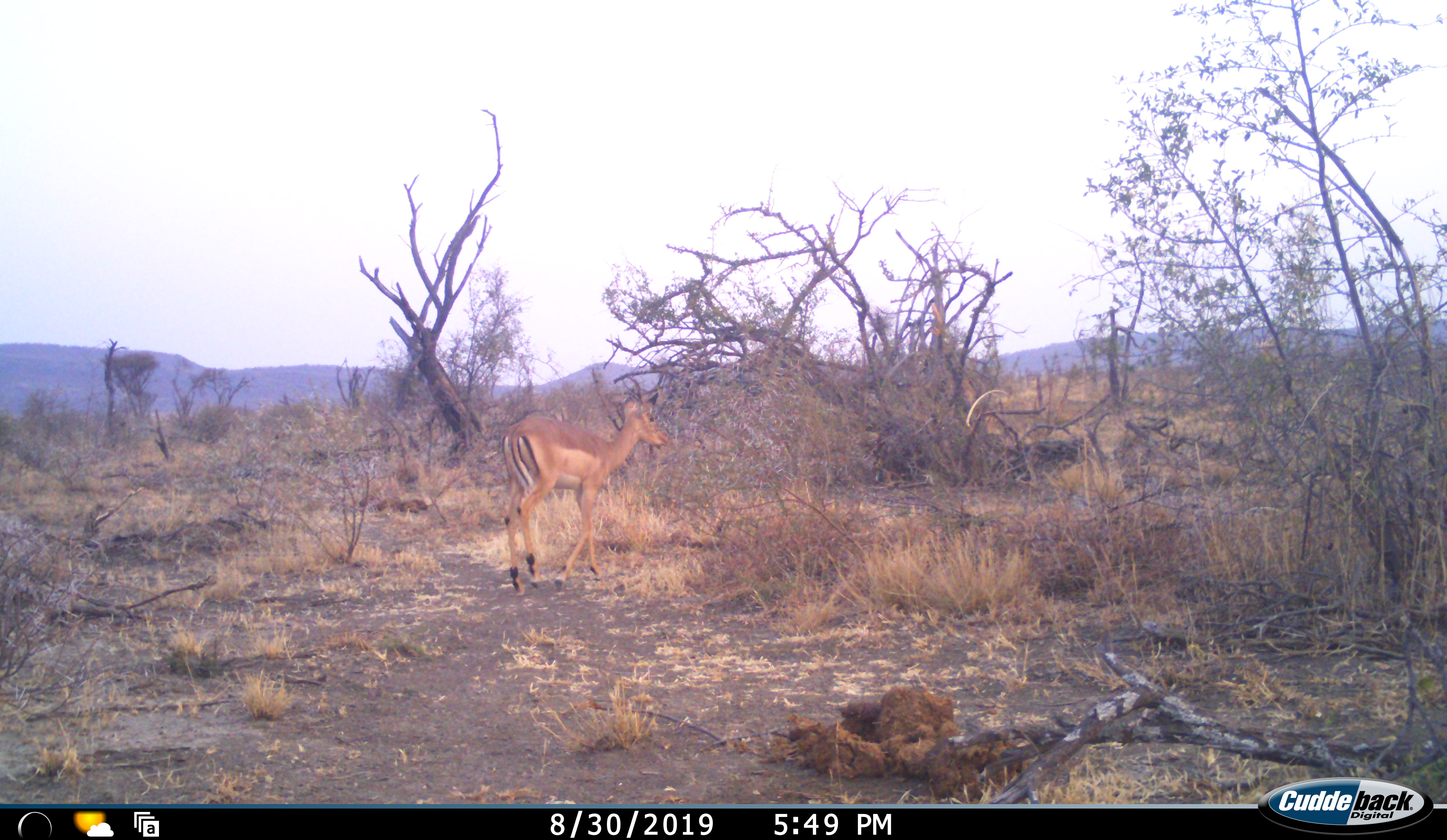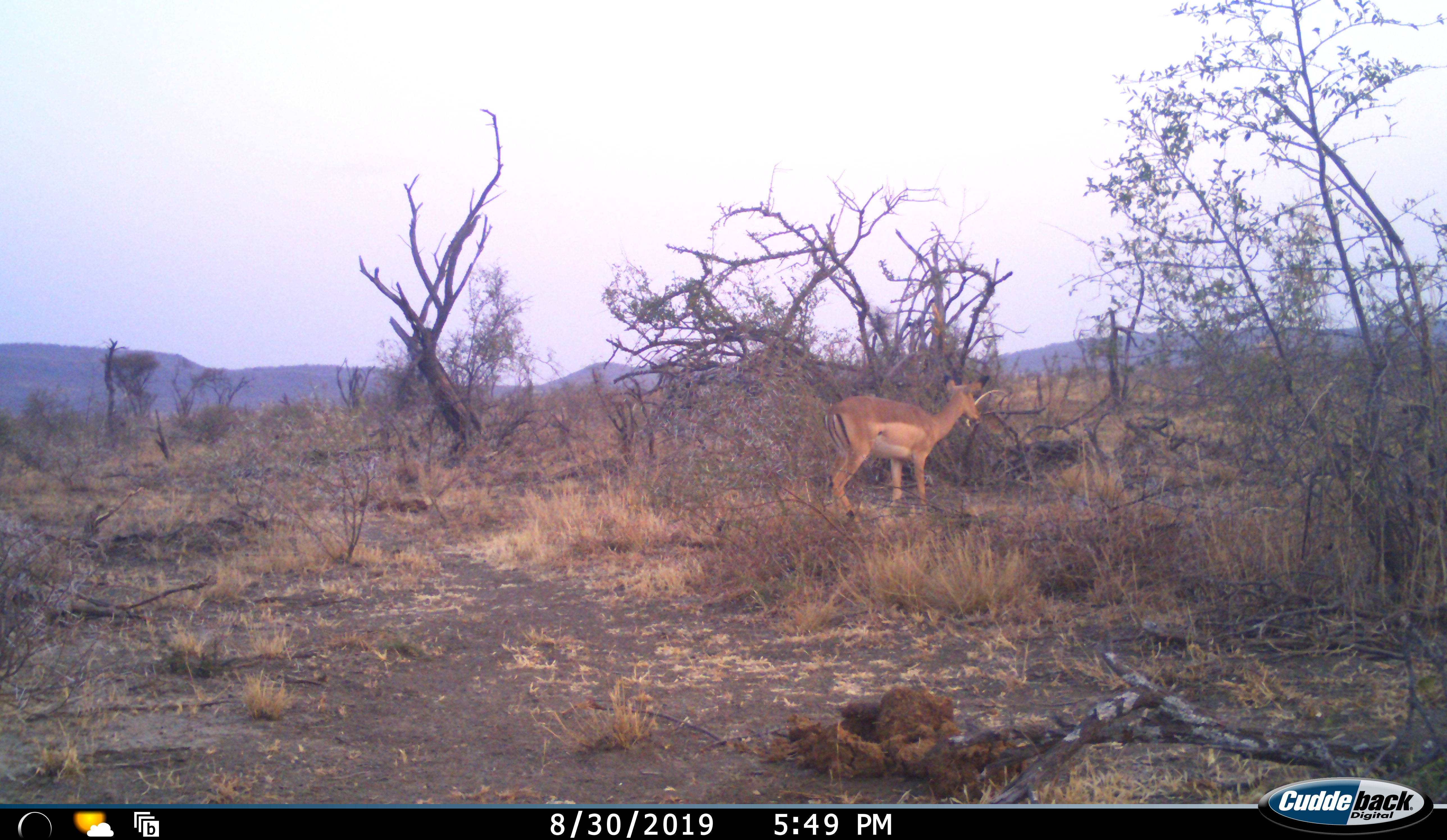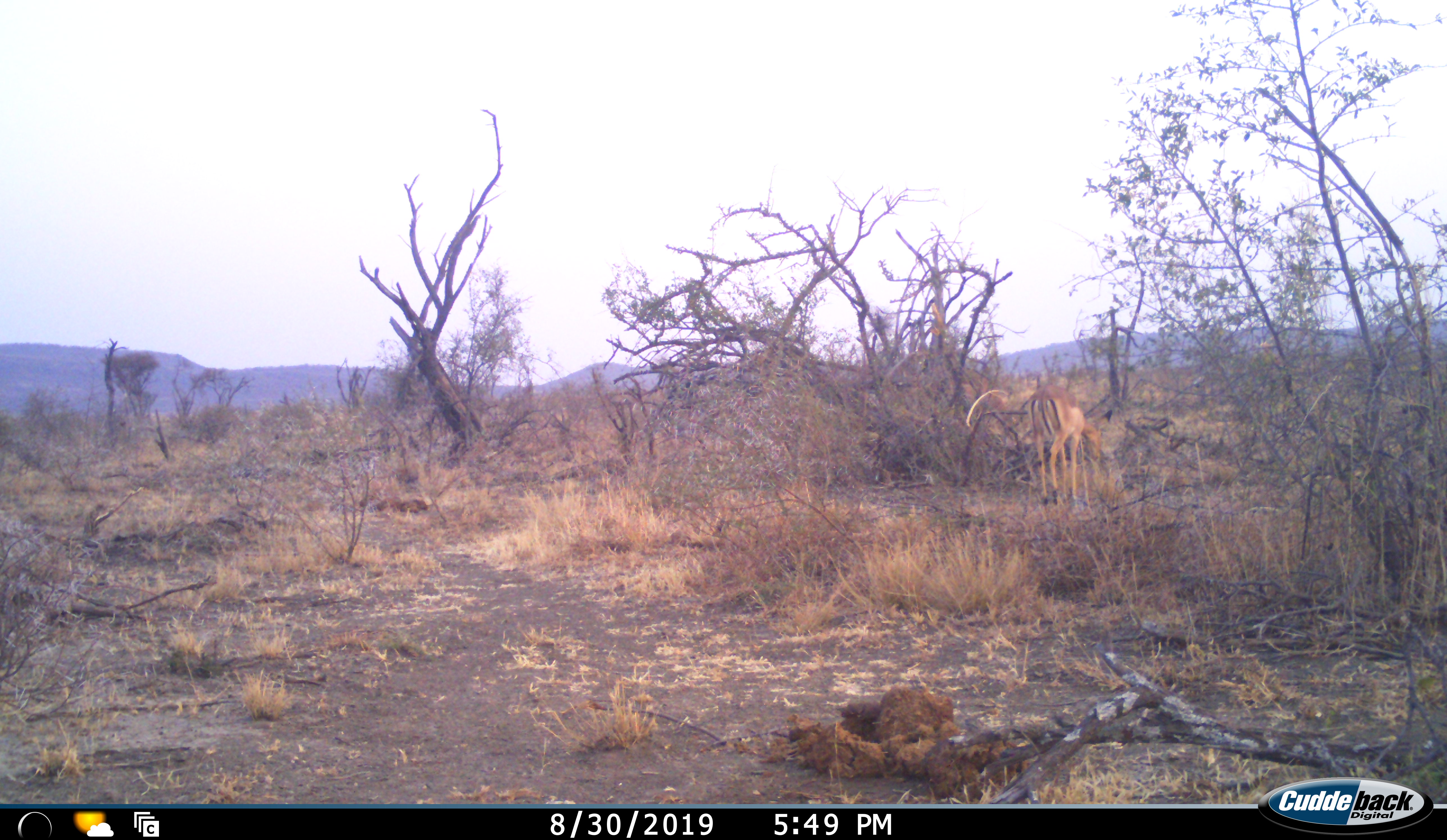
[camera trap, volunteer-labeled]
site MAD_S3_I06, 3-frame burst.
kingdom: Animalia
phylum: Chordata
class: Mammalia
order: Artiodactyla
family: Bovidae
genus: Aepyceros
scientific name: Aepyceros melampus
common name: impala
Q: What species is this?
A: Impala (Aepyceros melampus).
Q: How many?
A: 1.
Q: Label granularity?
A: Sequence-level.